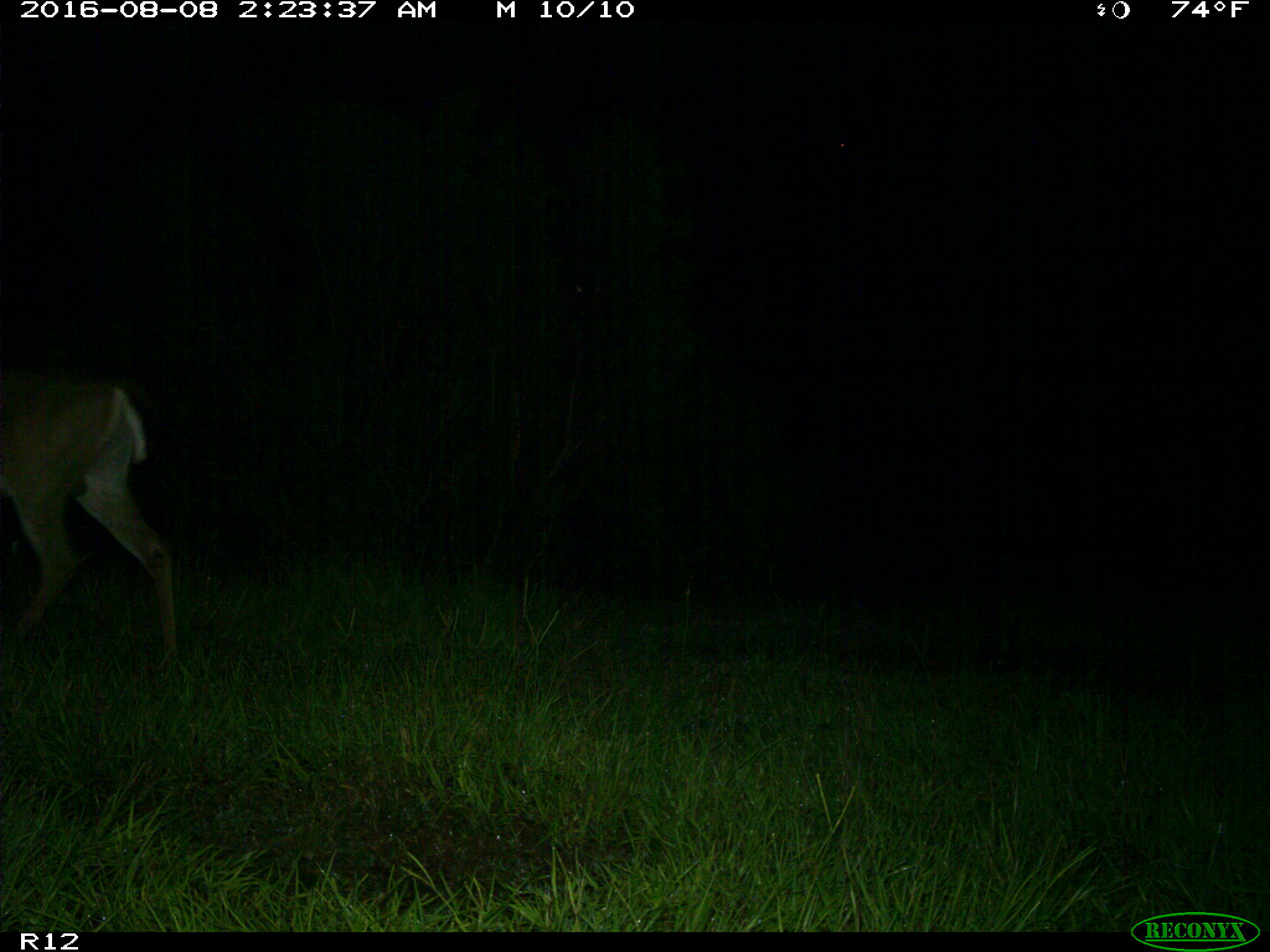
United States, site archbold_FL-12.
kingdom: Animalia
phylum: Chordata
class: Mammalia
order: Artiodactyla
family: Cervidae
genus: Odocoileus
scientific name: Odocoileus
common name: deer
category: unidentified deer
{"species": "unidentified deer (deer) (Odocoileus)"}